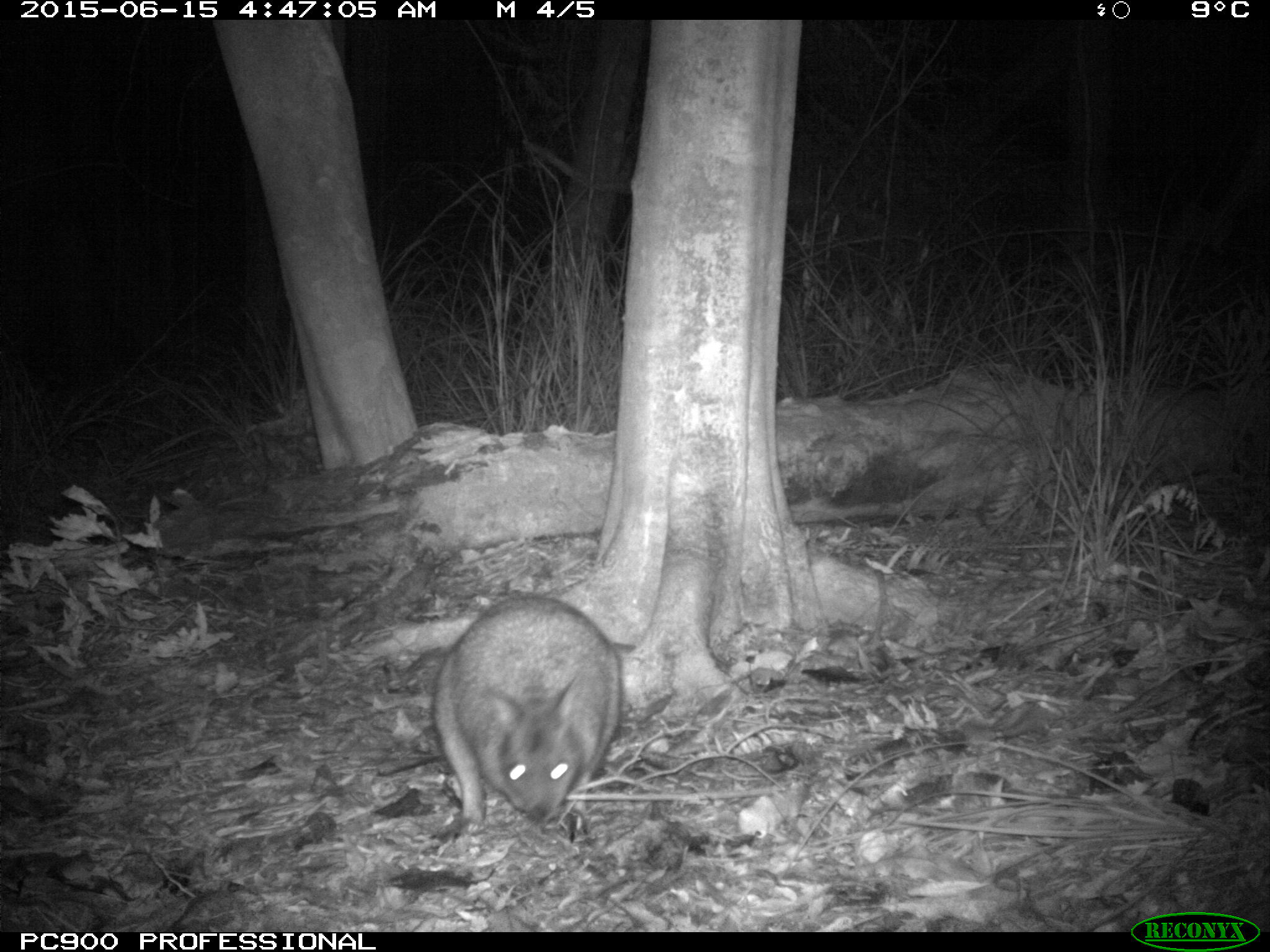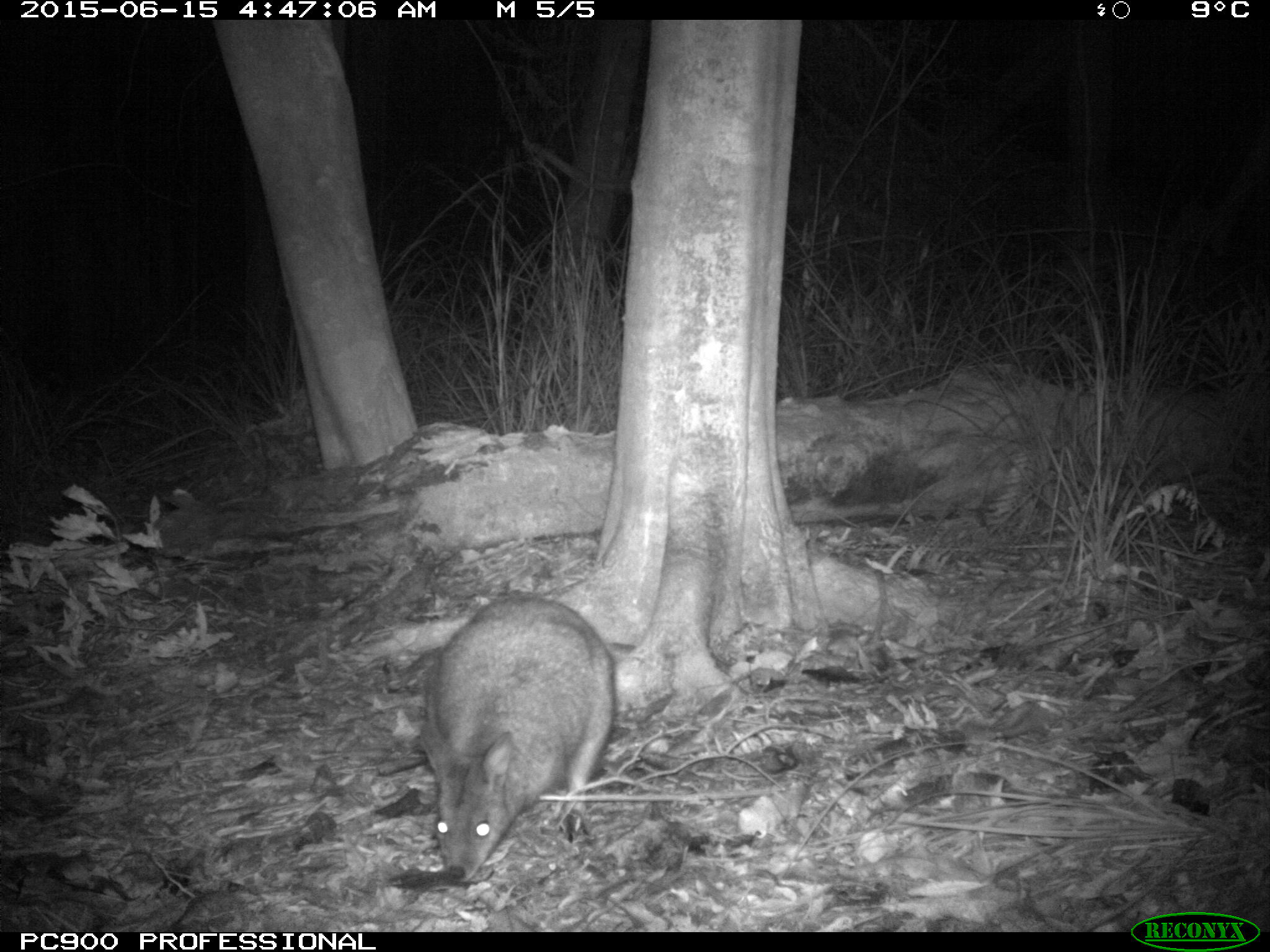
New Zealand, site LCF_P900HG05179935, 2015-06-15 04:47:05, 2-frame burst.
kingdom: Animalia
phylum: Chordata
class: Mammalia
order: Diprotodontia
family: Macropodidae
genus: Notamacropus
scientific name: Notamacropus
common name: wallaby